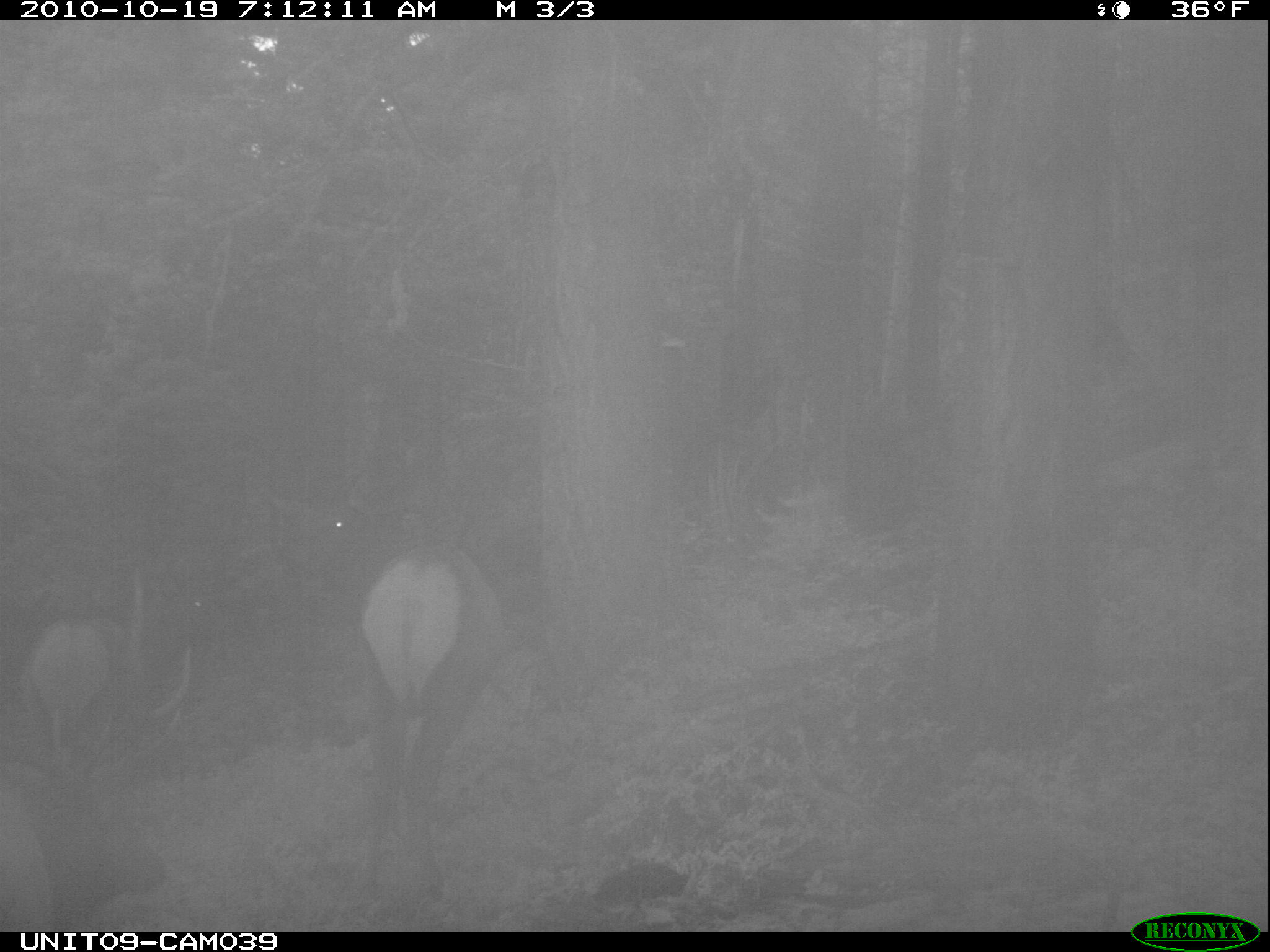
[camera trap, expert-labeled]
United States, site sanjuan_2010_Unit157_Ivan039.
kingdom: Animalia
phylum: Chordata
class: Mammalia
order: Artiodactyla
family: Cervidae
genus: Cervus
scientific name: Cervus elaphus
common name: red deer